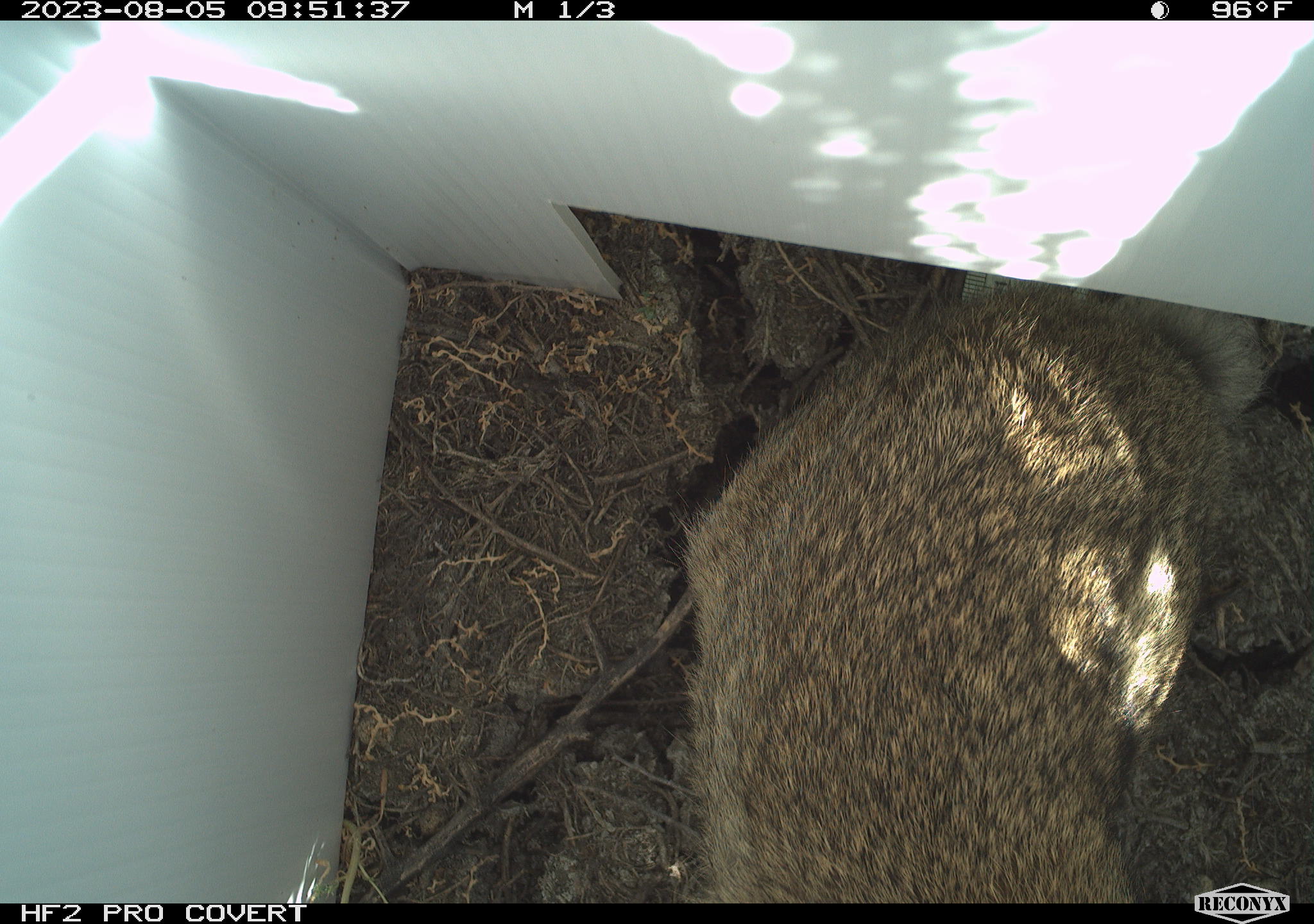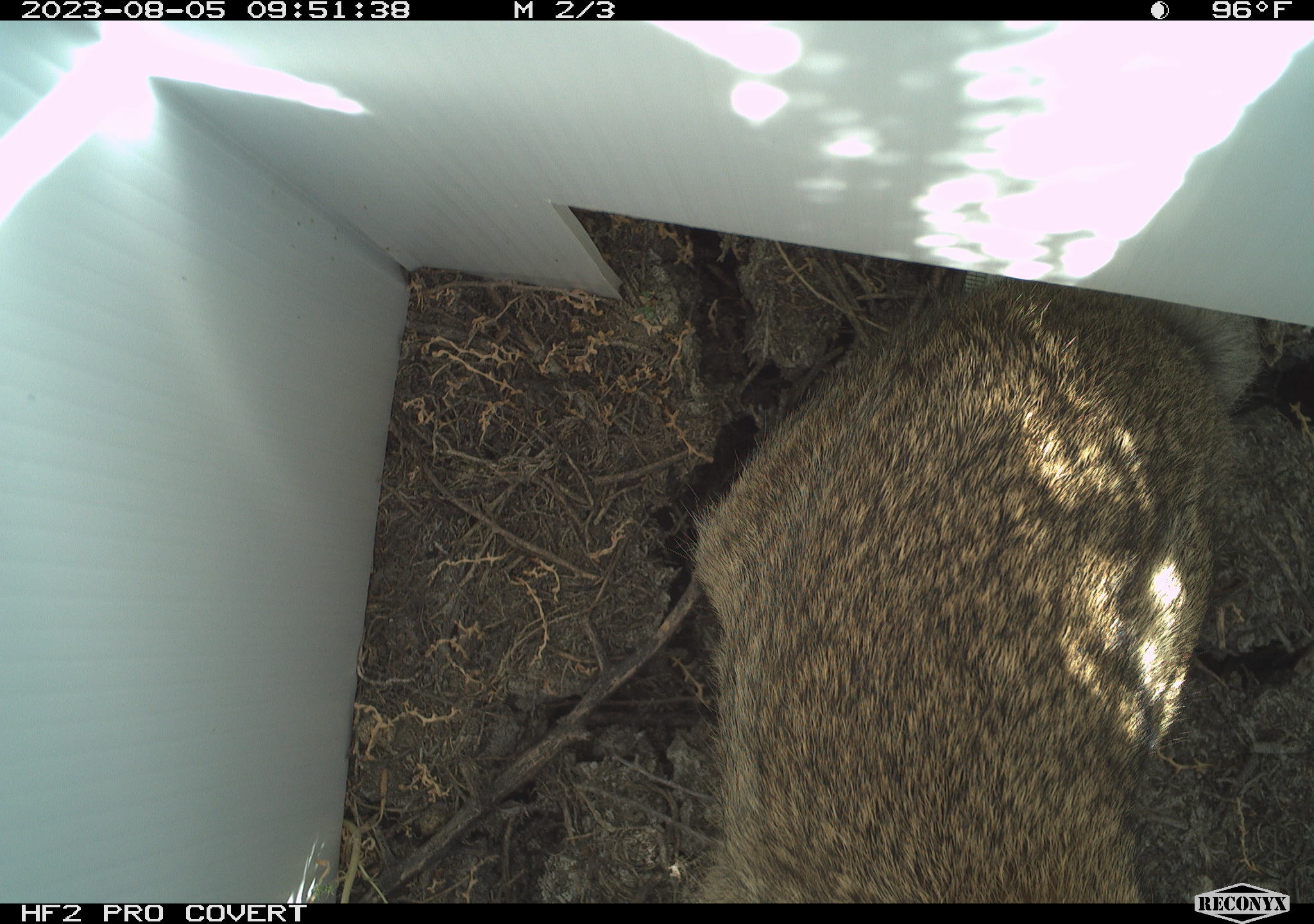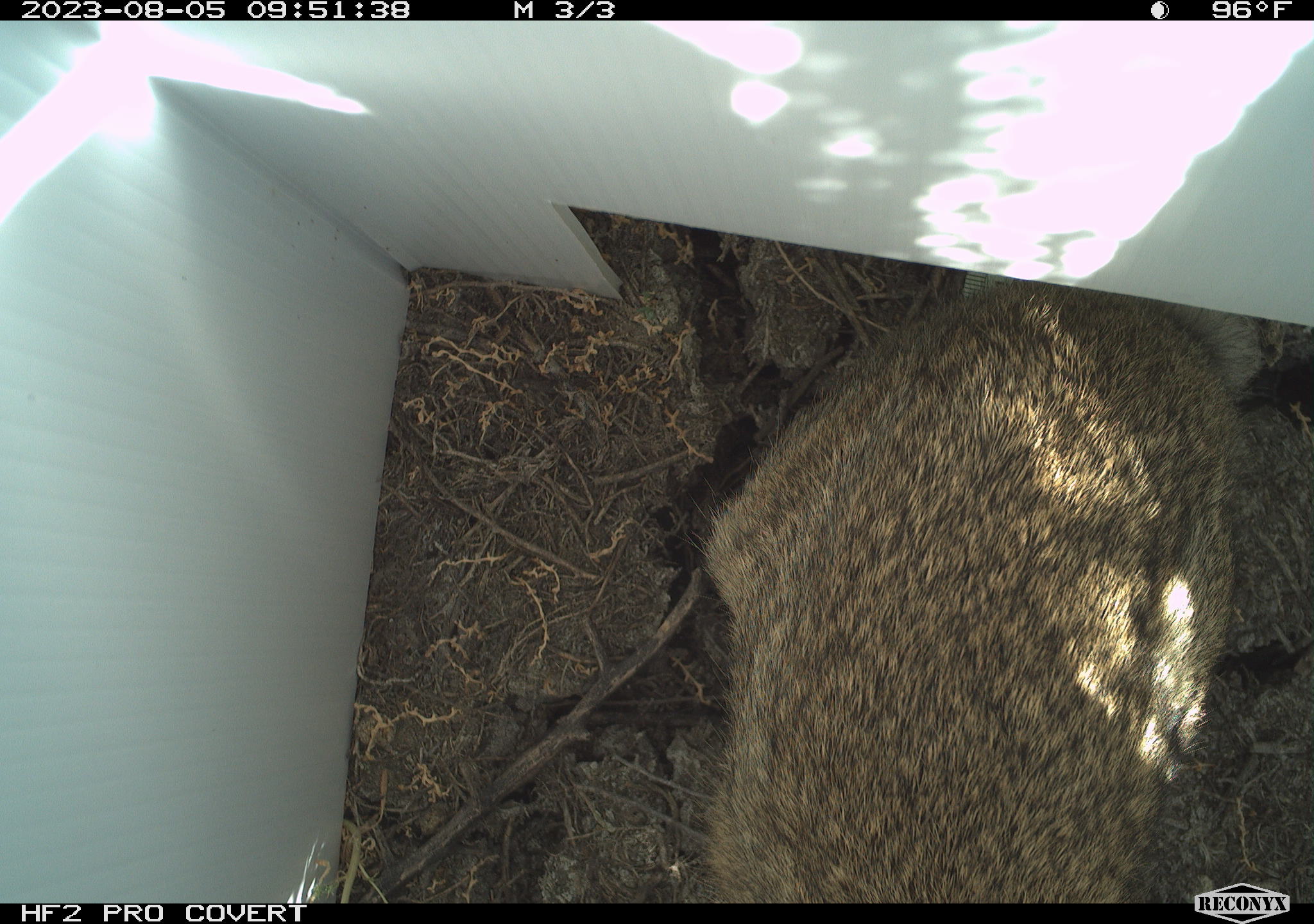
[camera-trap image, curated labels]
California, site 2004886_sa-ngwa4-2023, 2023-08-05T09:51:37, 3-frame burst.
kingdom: Animalia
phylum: Chordata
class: Mammalia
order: Lagomorpha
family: Leporidae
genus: Sylvilagus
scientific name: Sylvilagus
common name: cottontail rabbits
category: sylvilagus species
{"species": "sylvilagus species (cottontail rabbits) (Sylvilagus)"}